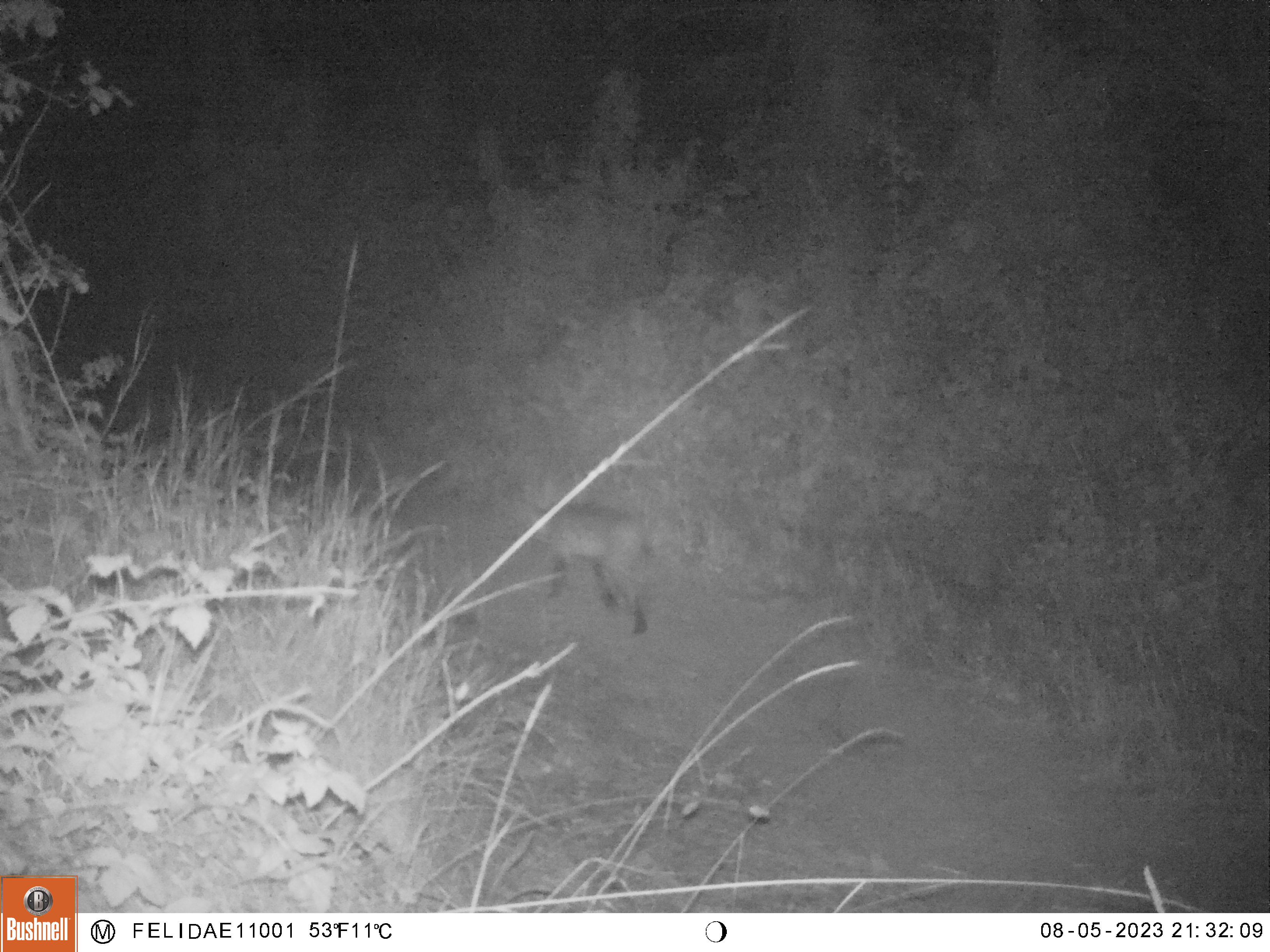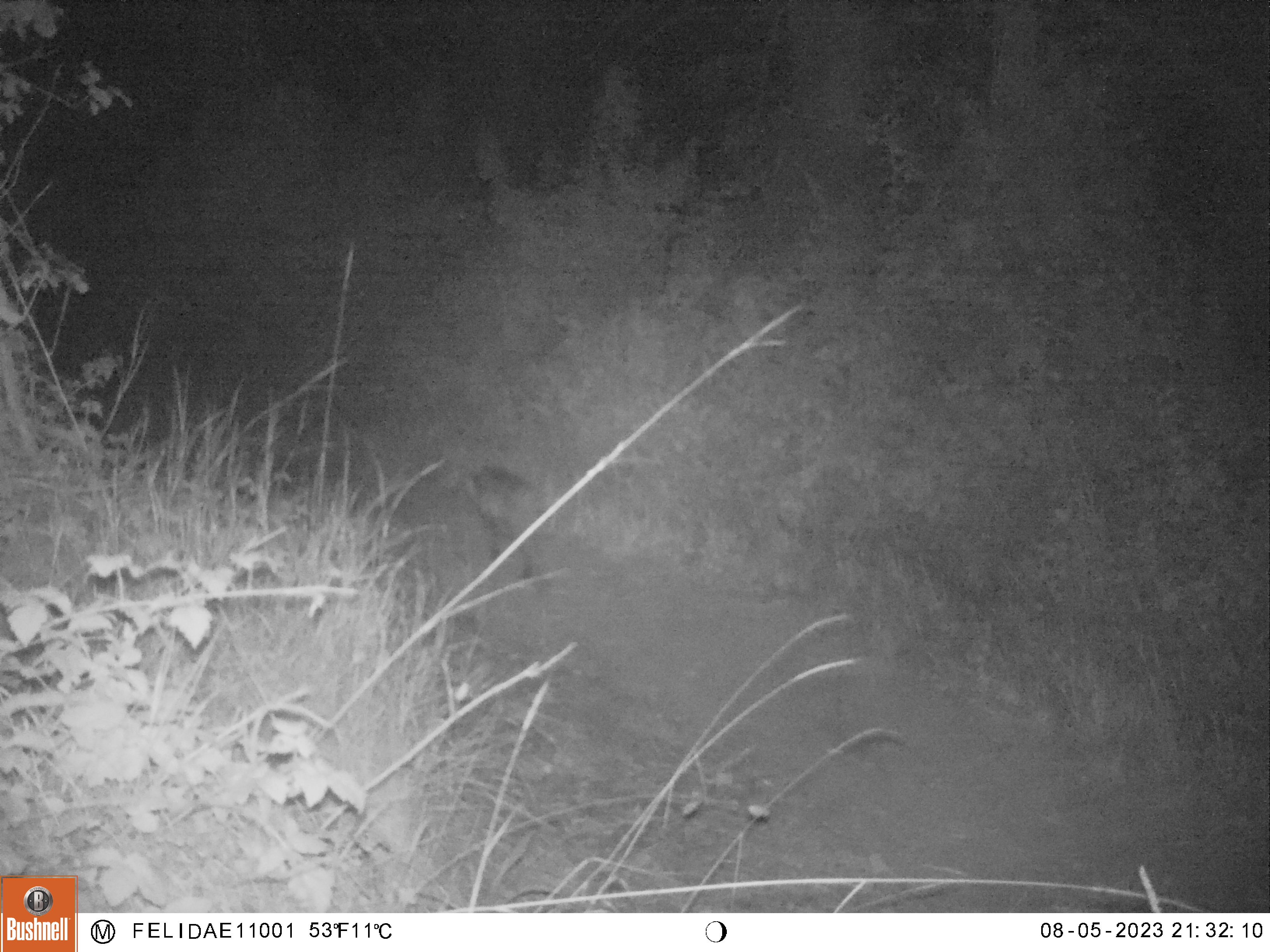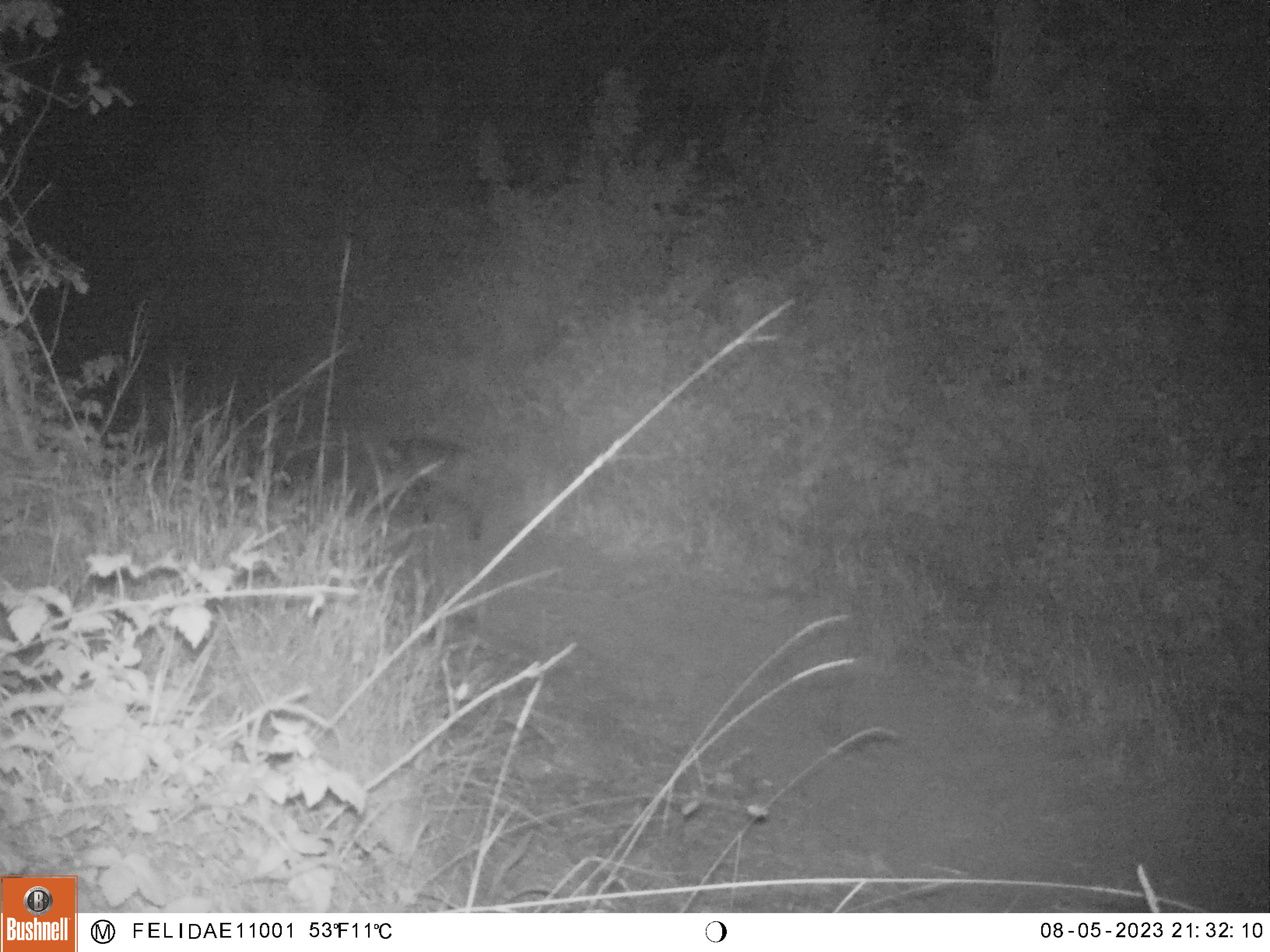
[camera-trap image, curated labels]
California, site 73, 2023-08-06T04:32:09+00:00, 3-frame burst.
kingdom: Animalia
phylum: Chordata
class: Mammalia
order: Carnivora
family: Felidae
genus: Lynx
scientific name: Lynx rufus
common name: bobcat